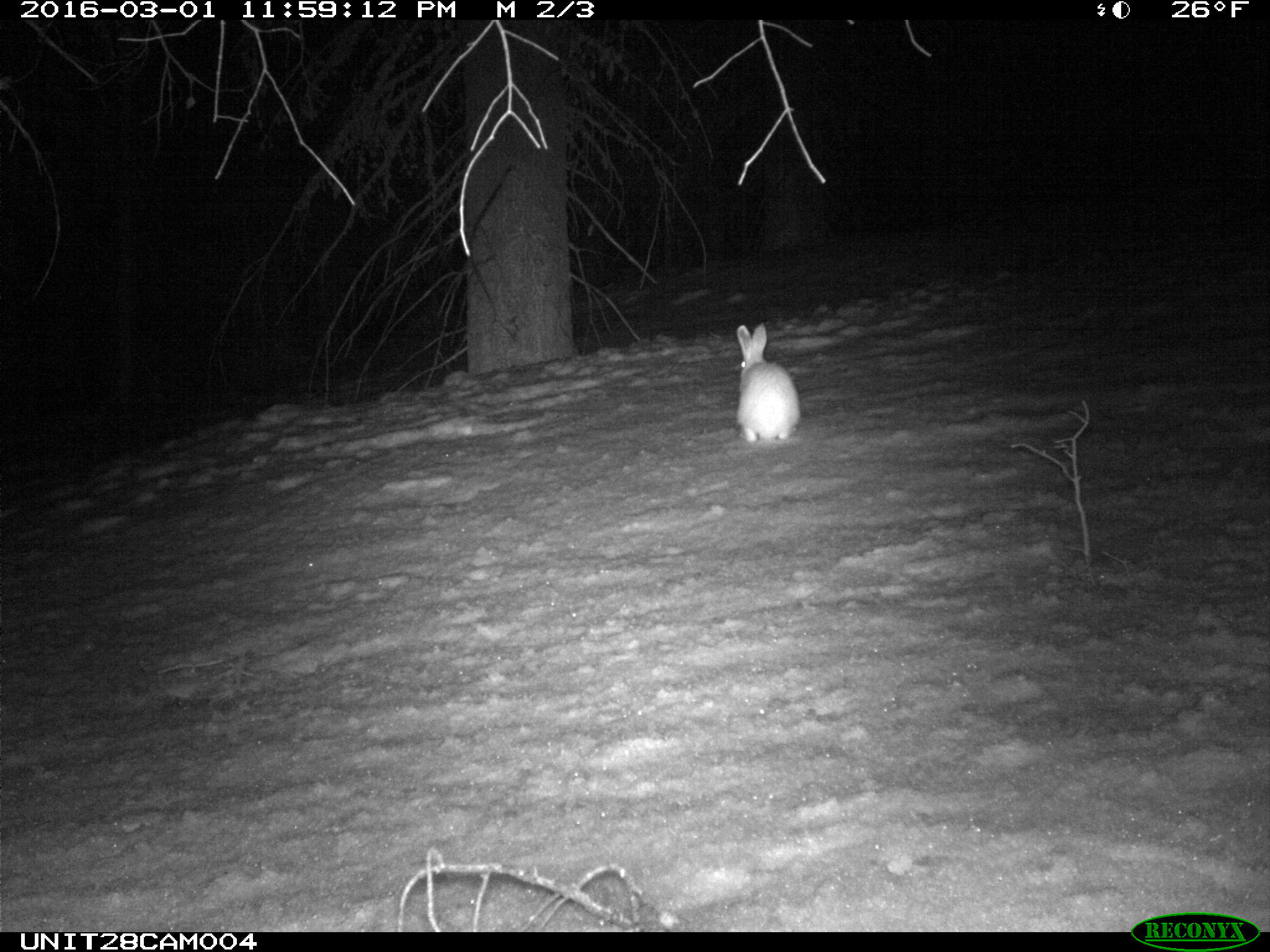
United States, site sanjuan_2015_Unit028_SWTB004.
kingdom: Animalia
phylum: Chordata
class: Mammalia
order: Lagomorpha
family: Leporidae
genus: Lepus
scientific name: Lepus americanus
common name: snowshoe hare